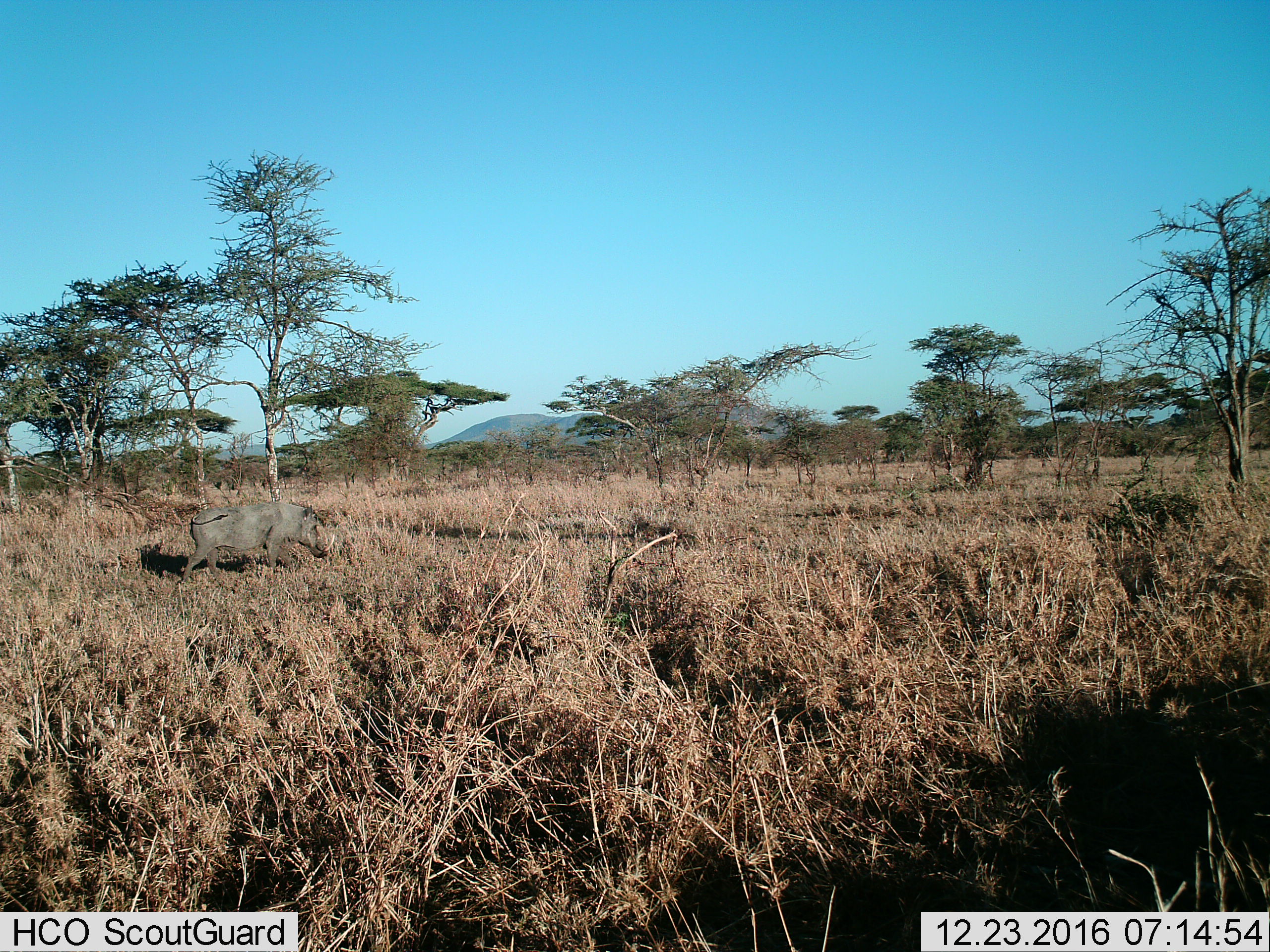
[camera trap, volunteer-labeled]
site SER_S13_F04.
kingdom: Animalia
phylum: Chordata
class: Mammalia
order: Artiodactyla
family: Suidae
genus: Phacochoerus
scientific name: Phacochoerus africanus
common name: warthog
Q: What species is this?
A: Warthog (Phacochoerus africanus).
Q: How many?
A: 1.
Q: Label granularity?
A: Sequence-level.